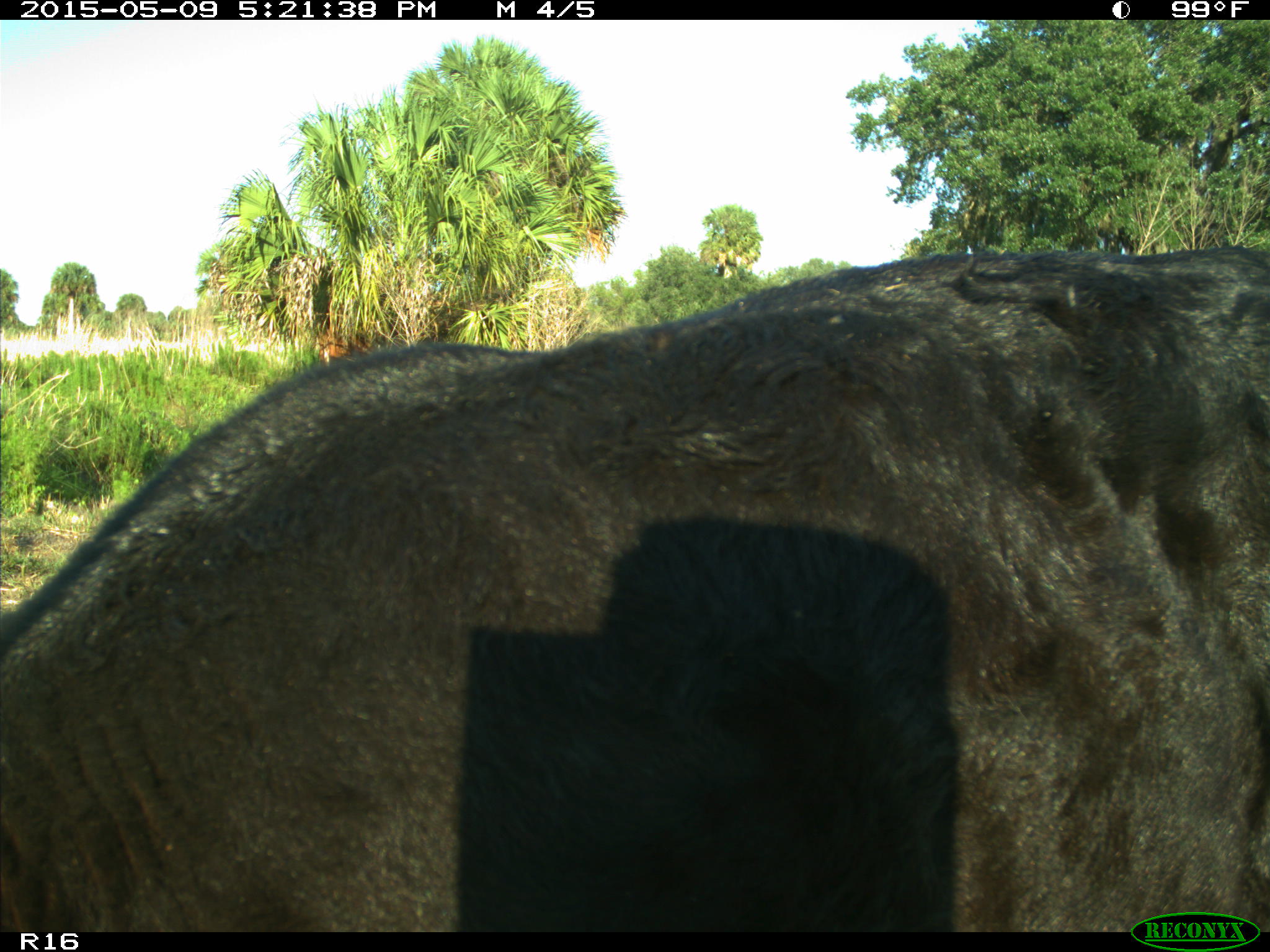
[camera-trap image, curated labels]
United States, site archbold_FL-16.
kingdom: Animalia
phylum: Chordata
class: Mammalia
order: Artiodactyla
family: Suidae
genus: Sus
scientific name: Sus scrofa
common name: wild boar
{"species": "Sus scrofa (wild boar)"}